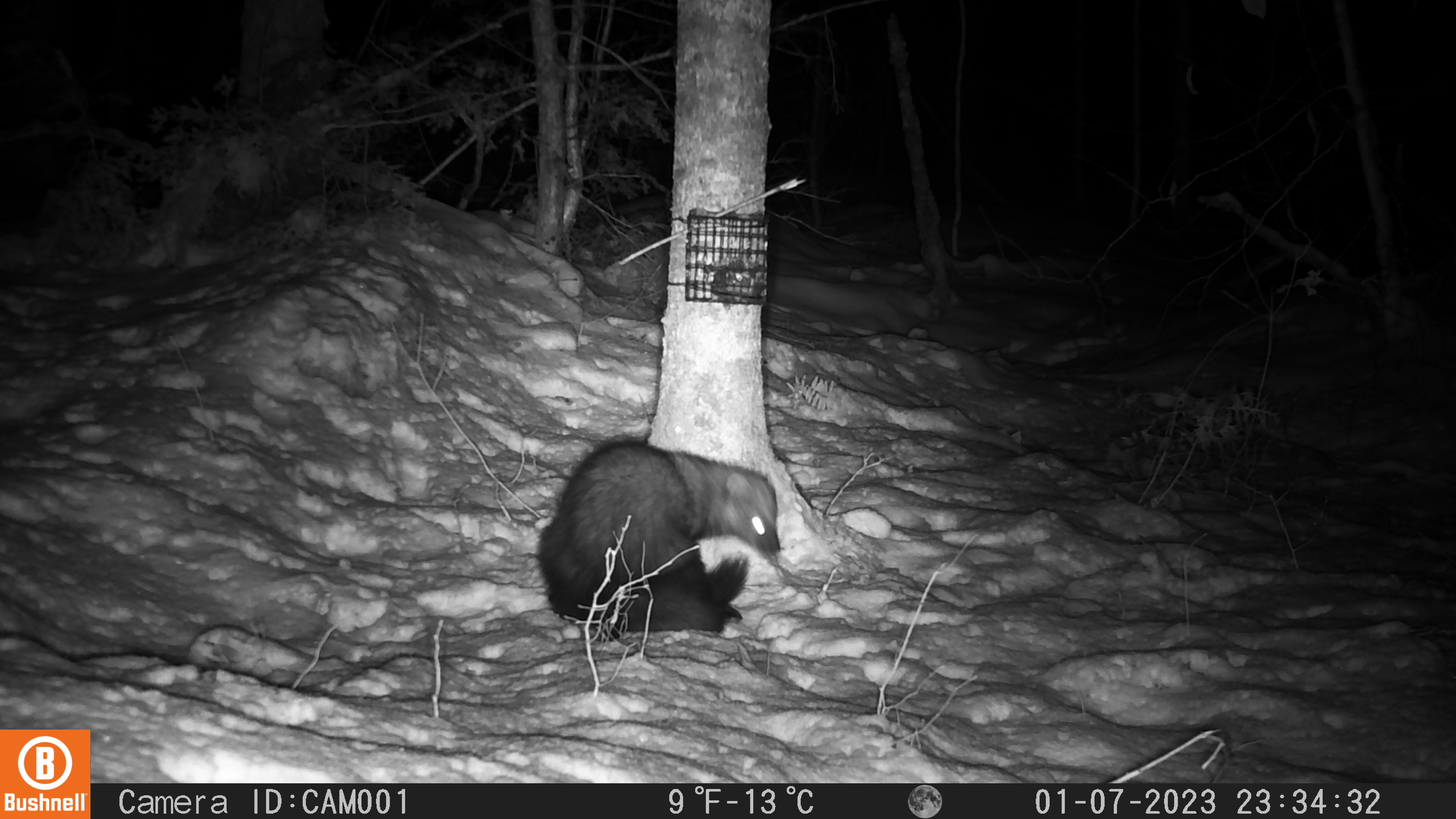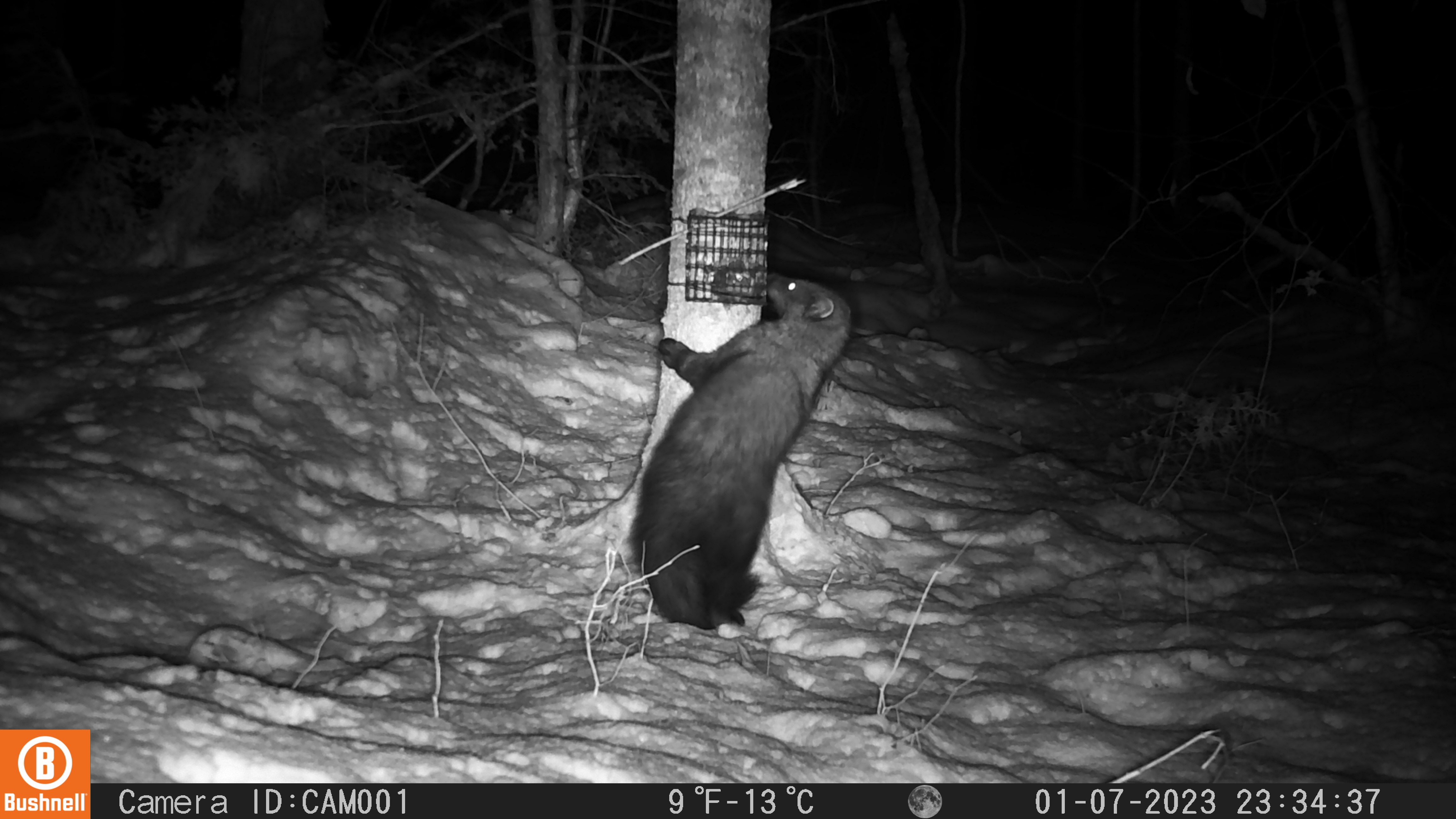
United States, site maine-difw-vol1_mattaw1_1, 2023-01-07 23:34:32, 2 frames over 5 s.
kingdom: Animalia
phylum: Chordata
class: Mammalia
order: Carnivora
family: Mustelidae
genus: Pekania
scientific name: Pekania pennanti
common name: fisher